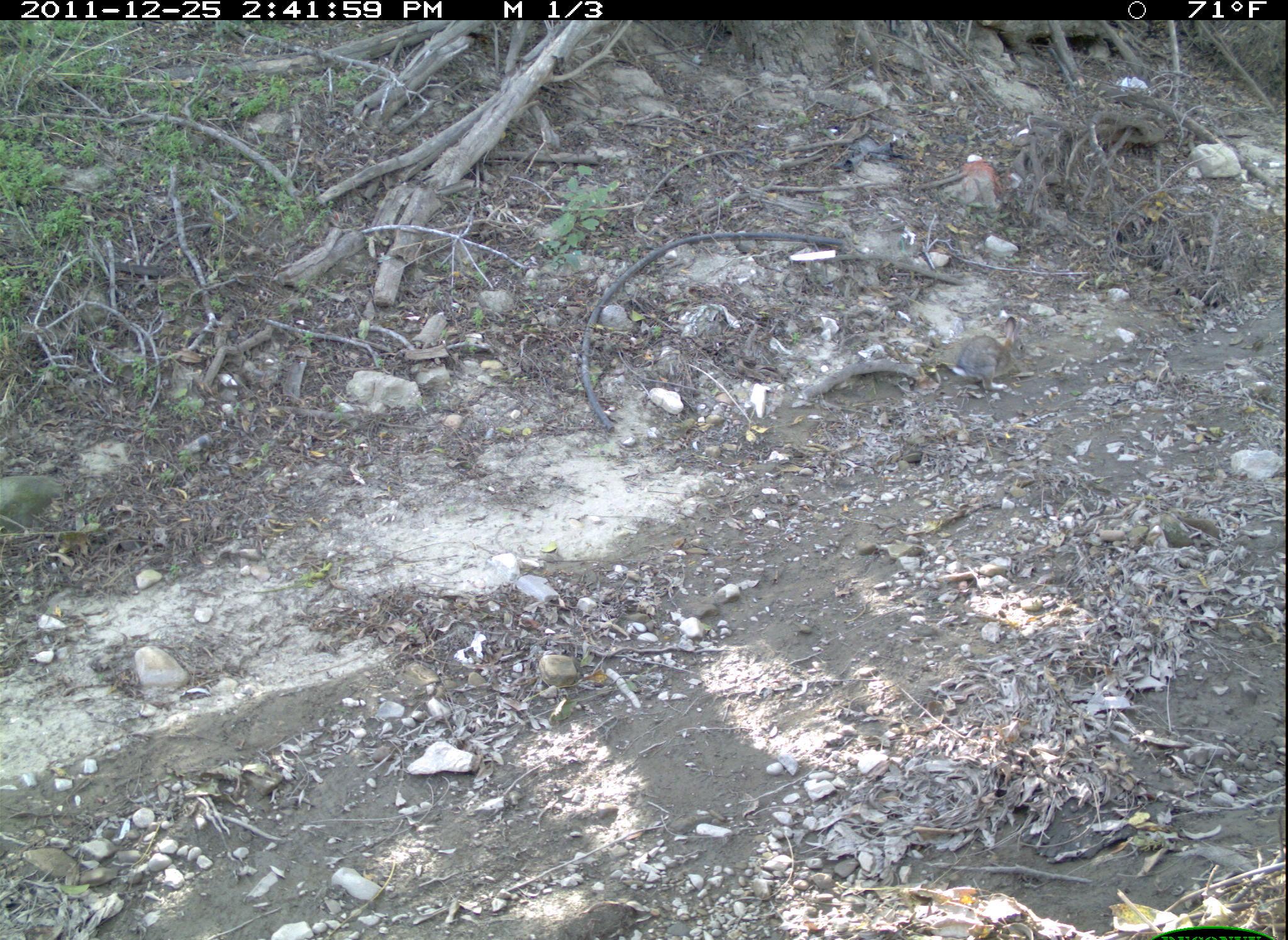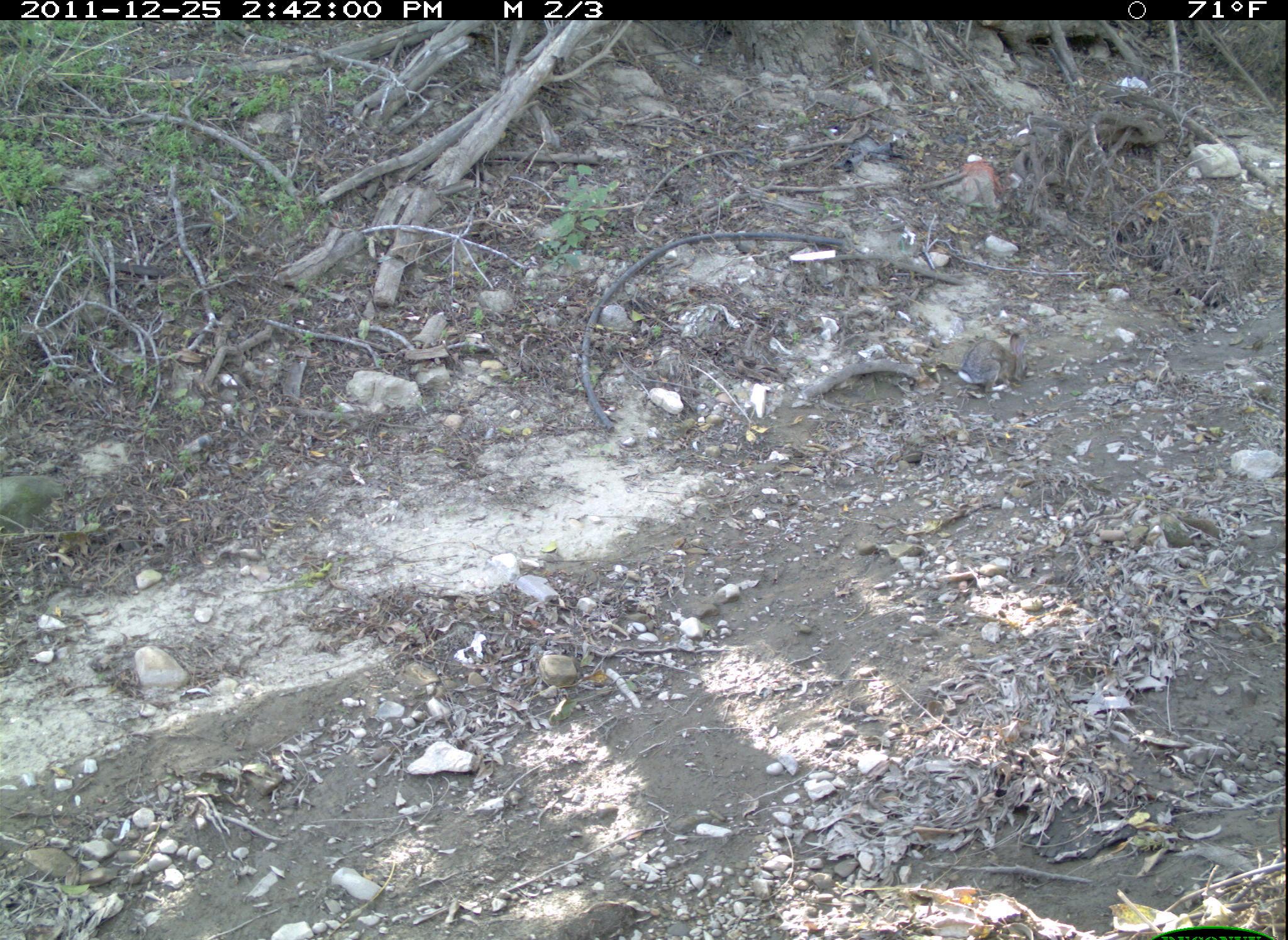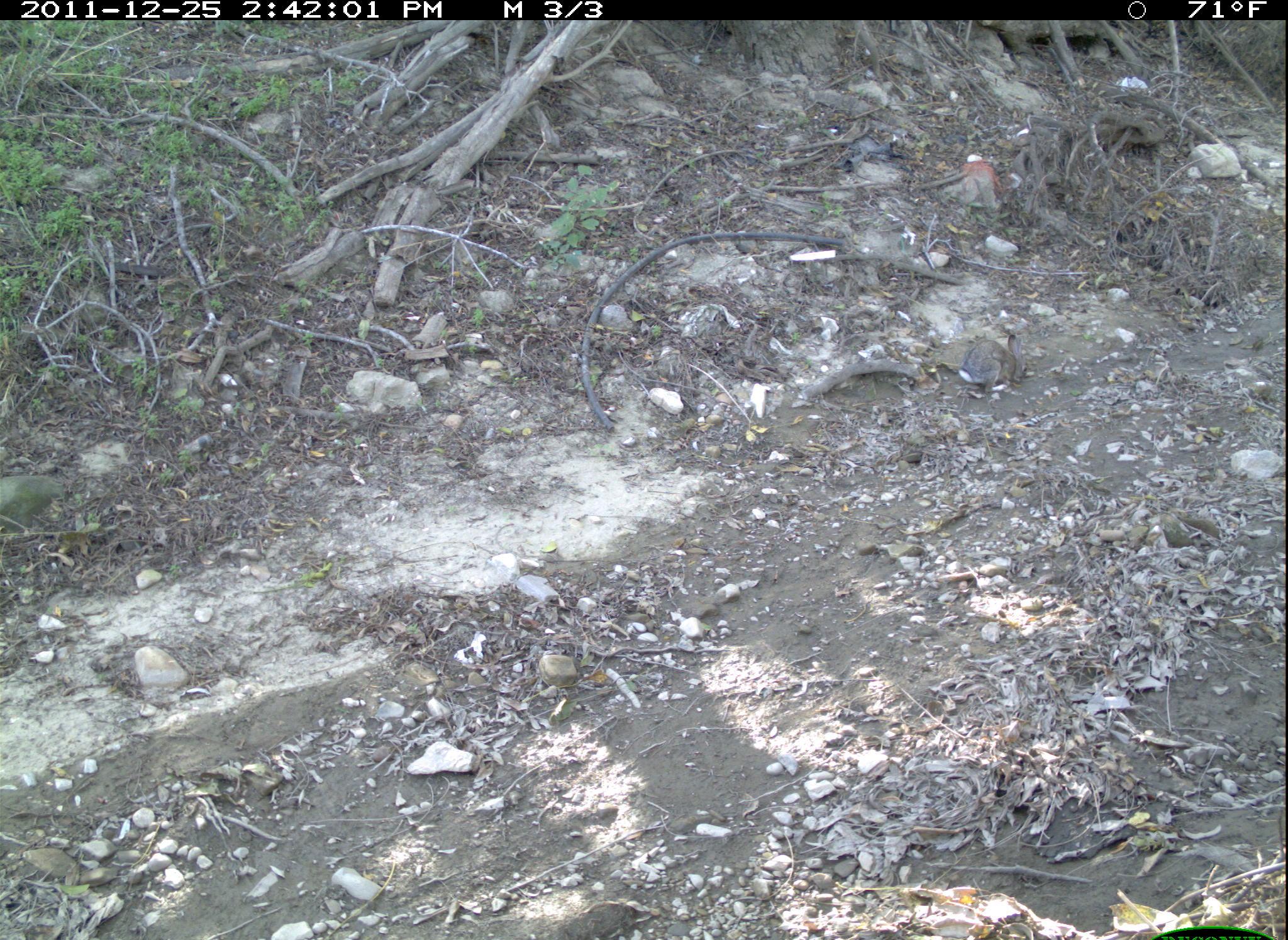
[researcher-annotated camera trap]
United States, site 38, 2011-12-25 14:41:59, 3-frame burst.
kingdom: Animalia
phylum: Chordata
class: Mammalia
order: Lagomorpha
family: Leporidae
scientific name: Leporidae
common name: rabbits and hares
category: rabbit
Rabbit (rabbits and hares) (Leporidae).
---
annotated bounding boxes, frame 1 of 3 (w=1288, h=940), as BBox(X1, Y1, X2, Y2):
rabbit: BBox(950, 311, 1035, 398)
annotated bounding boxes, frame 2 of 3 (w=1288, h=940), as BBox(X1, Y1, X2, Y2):
rabbit: BBox(956, 330, 1037, 395)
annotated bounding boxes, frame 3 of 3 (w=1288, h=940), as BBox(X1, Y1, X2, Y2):
rabbit: BBox(952, 332, 1038, 412)